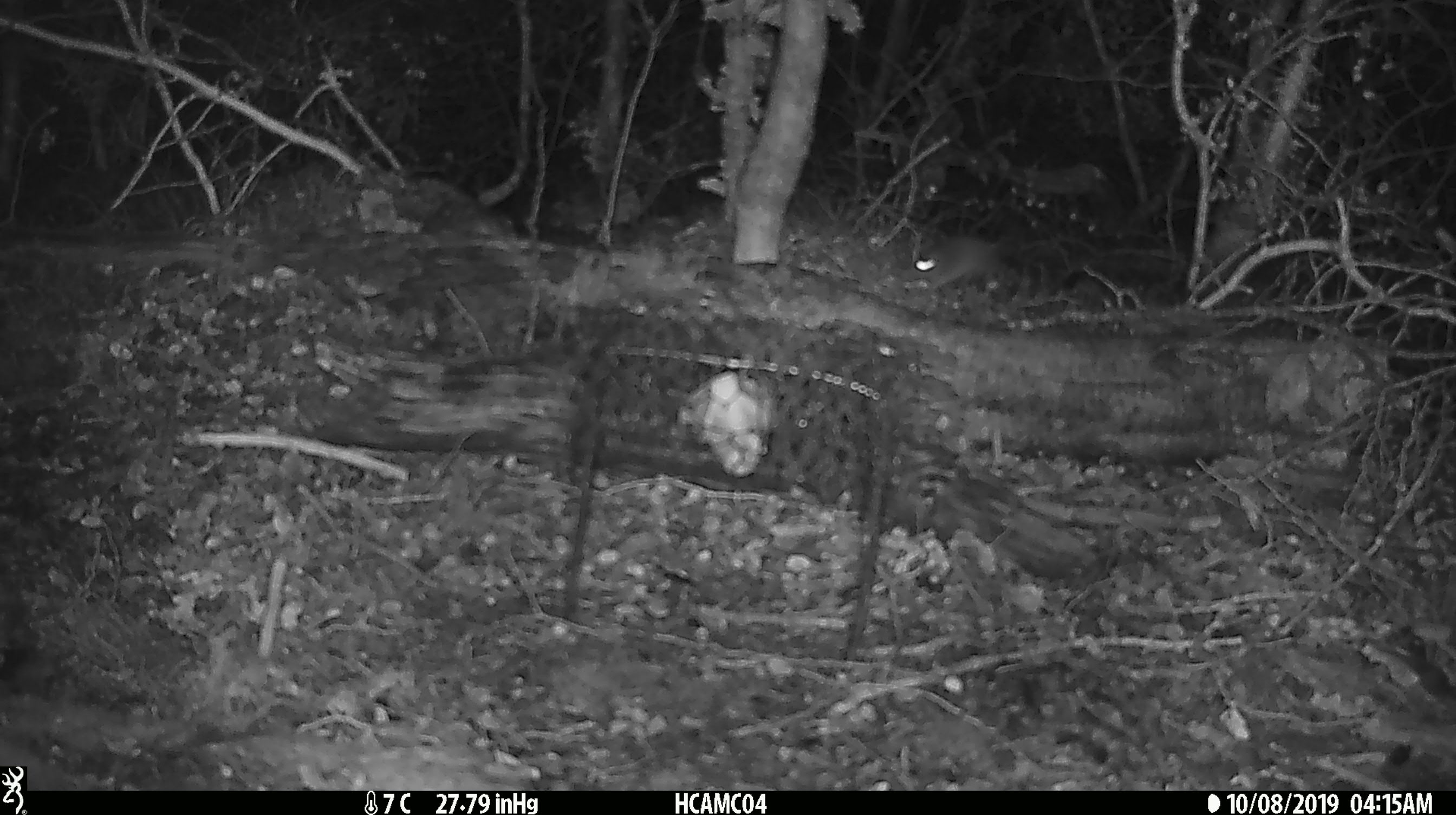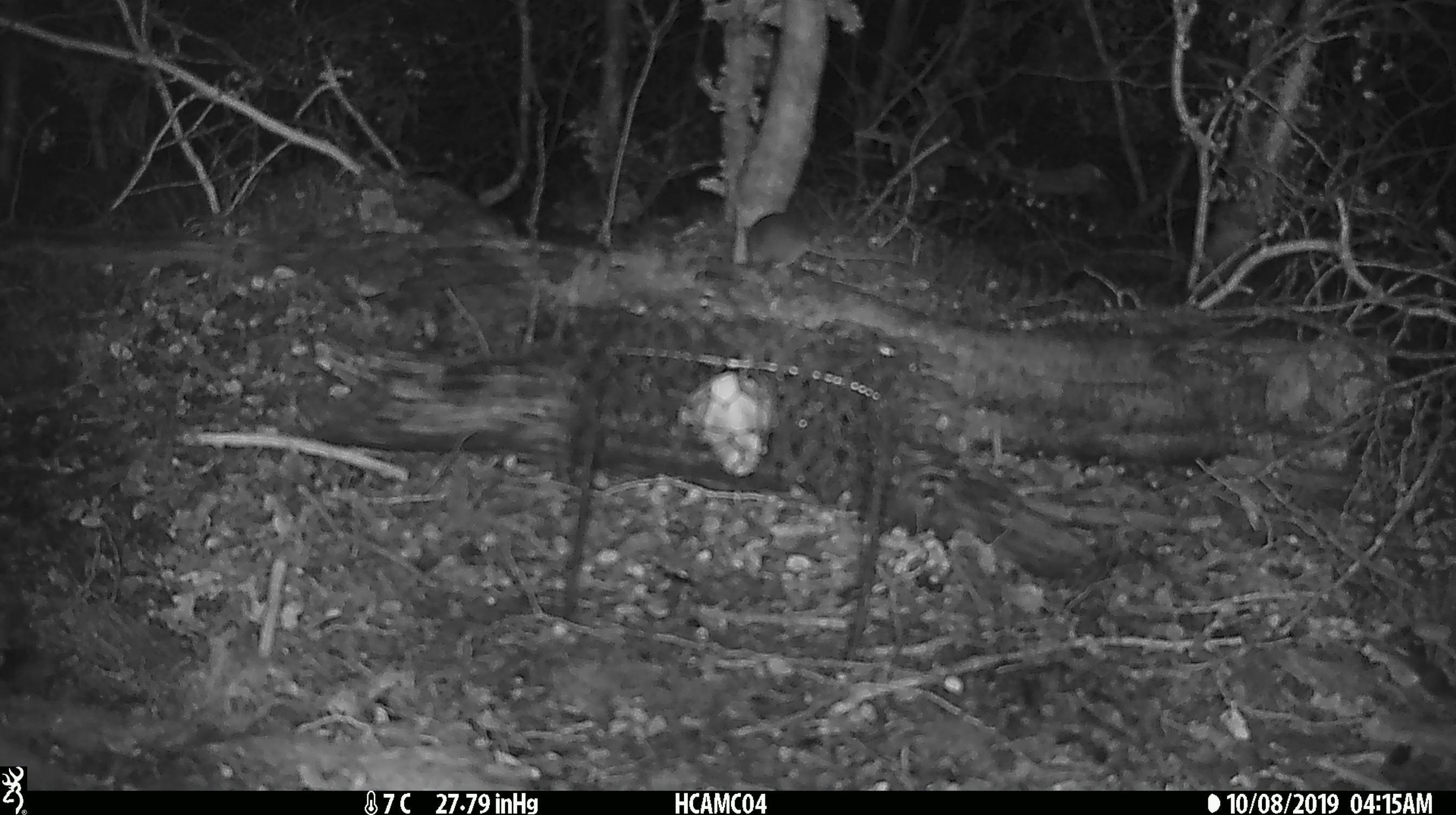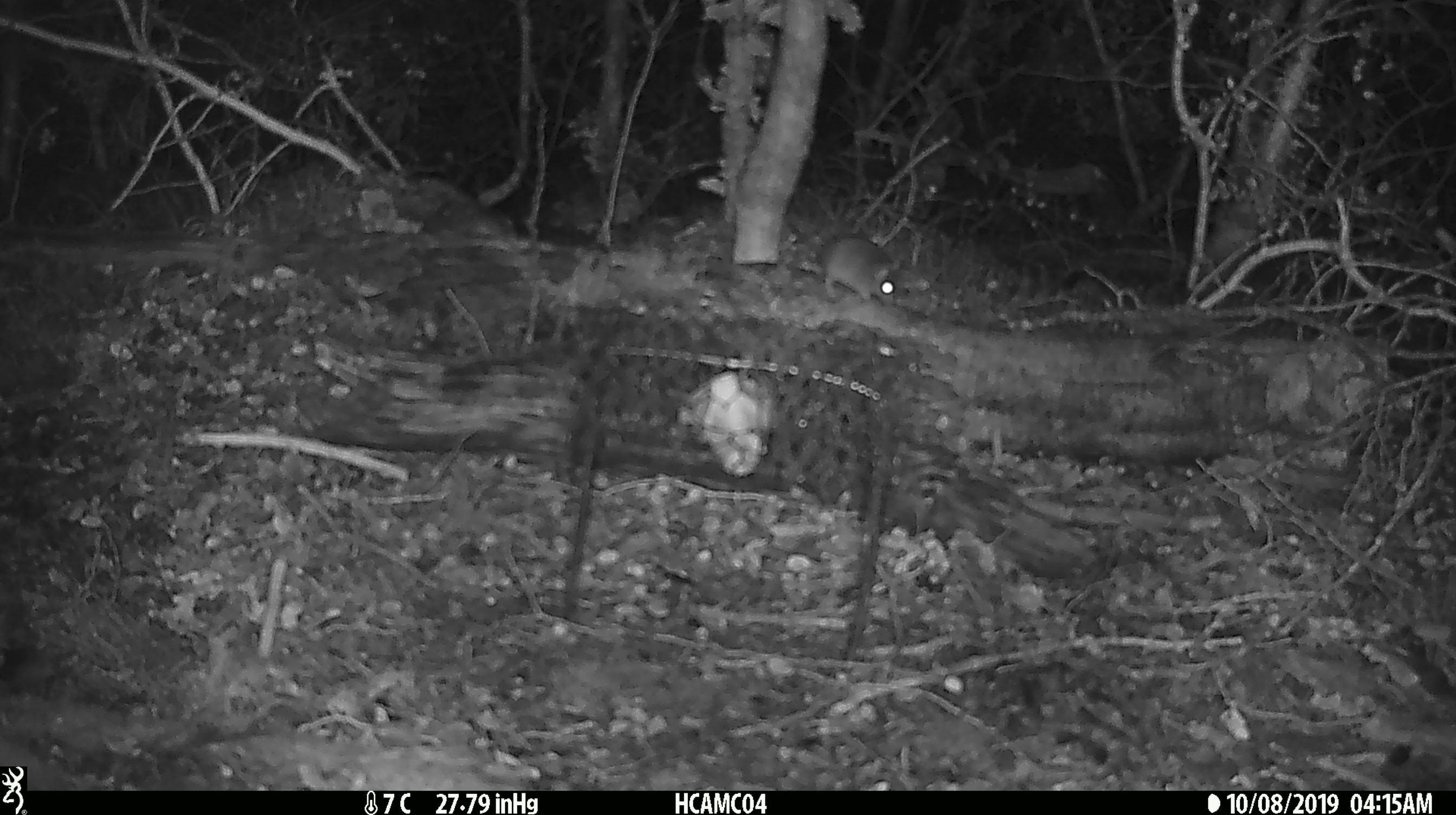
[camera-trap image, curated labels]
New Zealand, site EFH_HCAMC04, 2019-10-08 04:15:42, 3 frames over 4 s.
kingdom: Animalia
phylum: Chordata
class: Mammalia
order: Rodentia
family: Muridae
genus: Mus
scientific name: Mus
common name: mouse